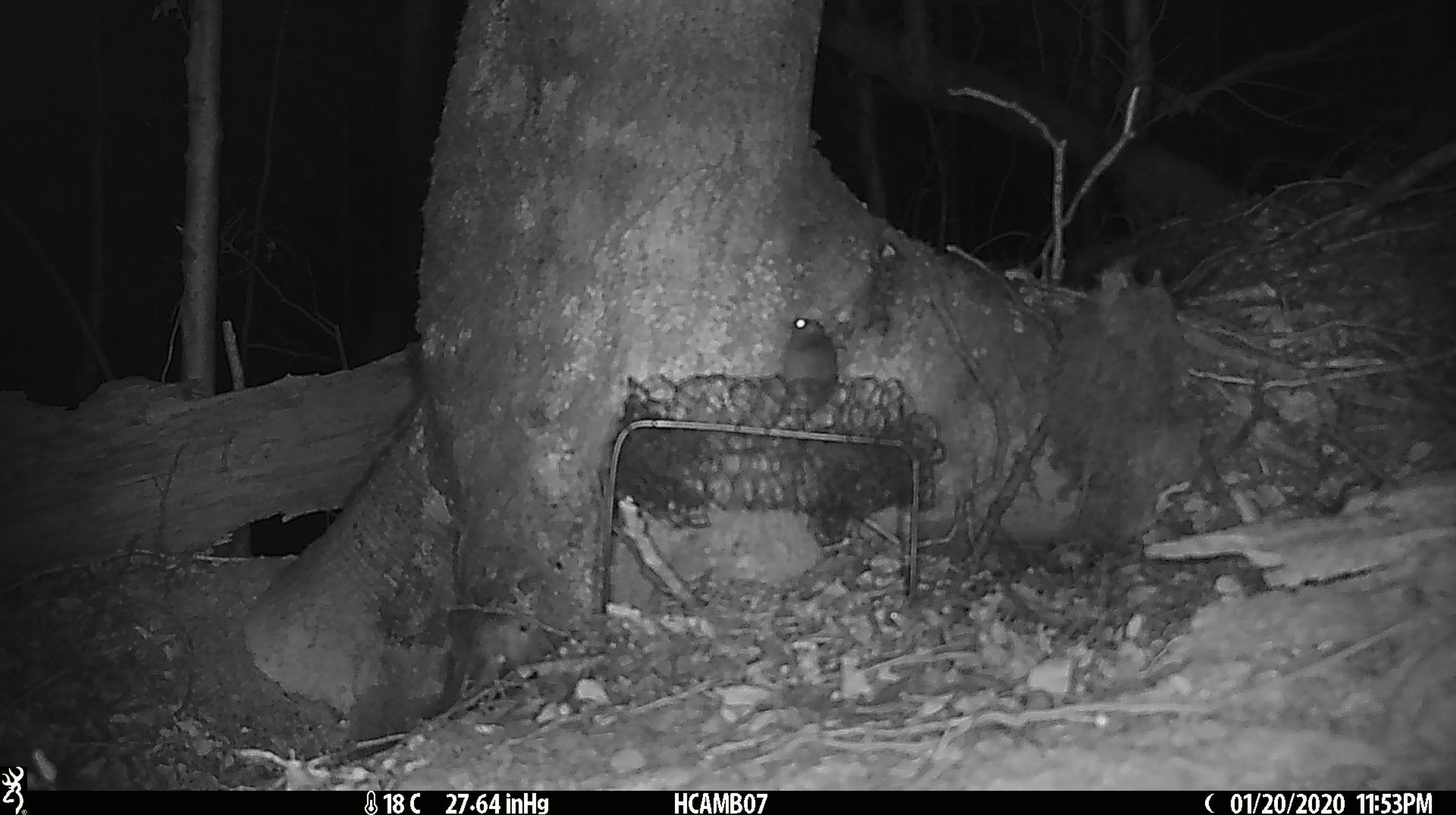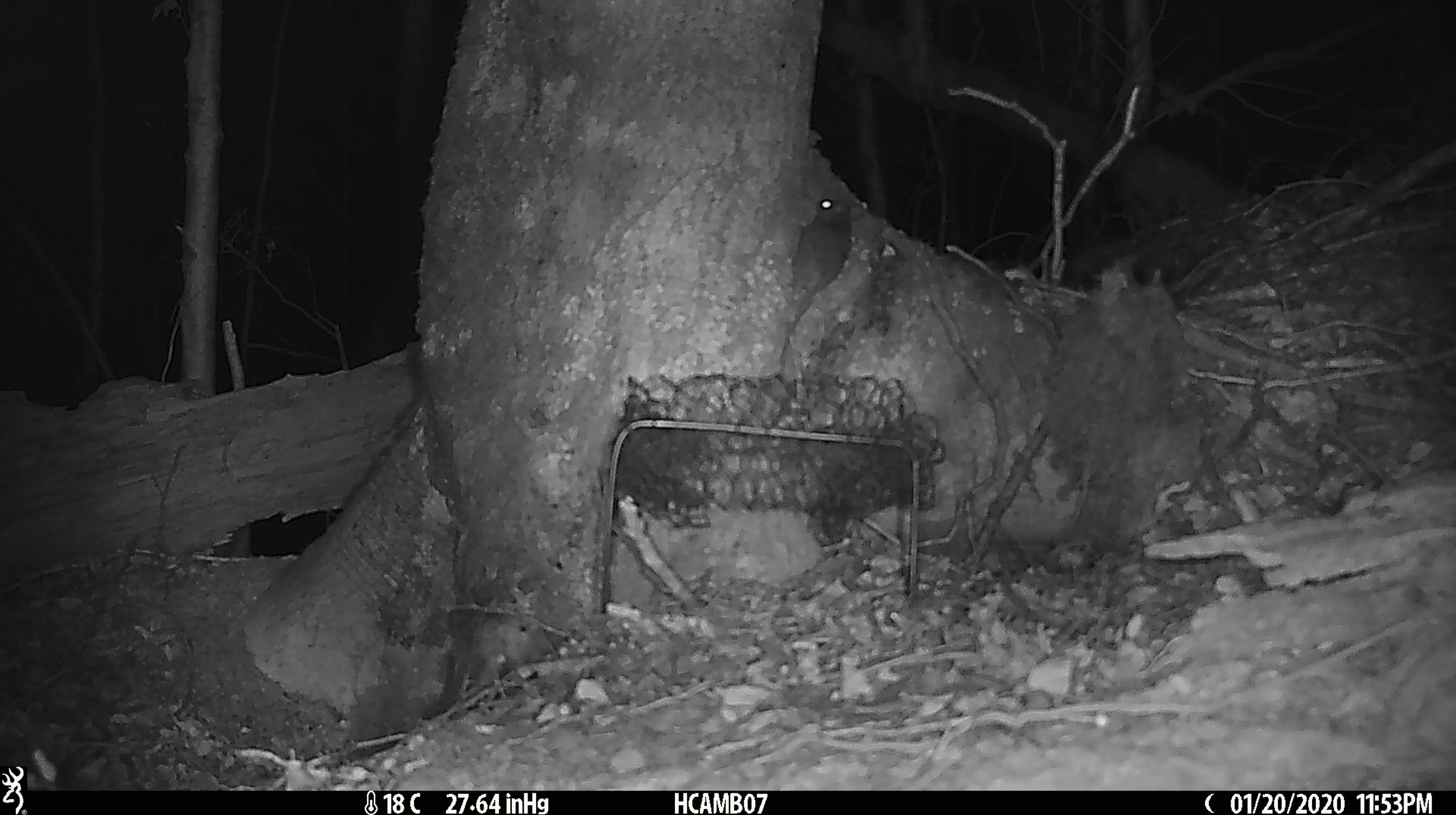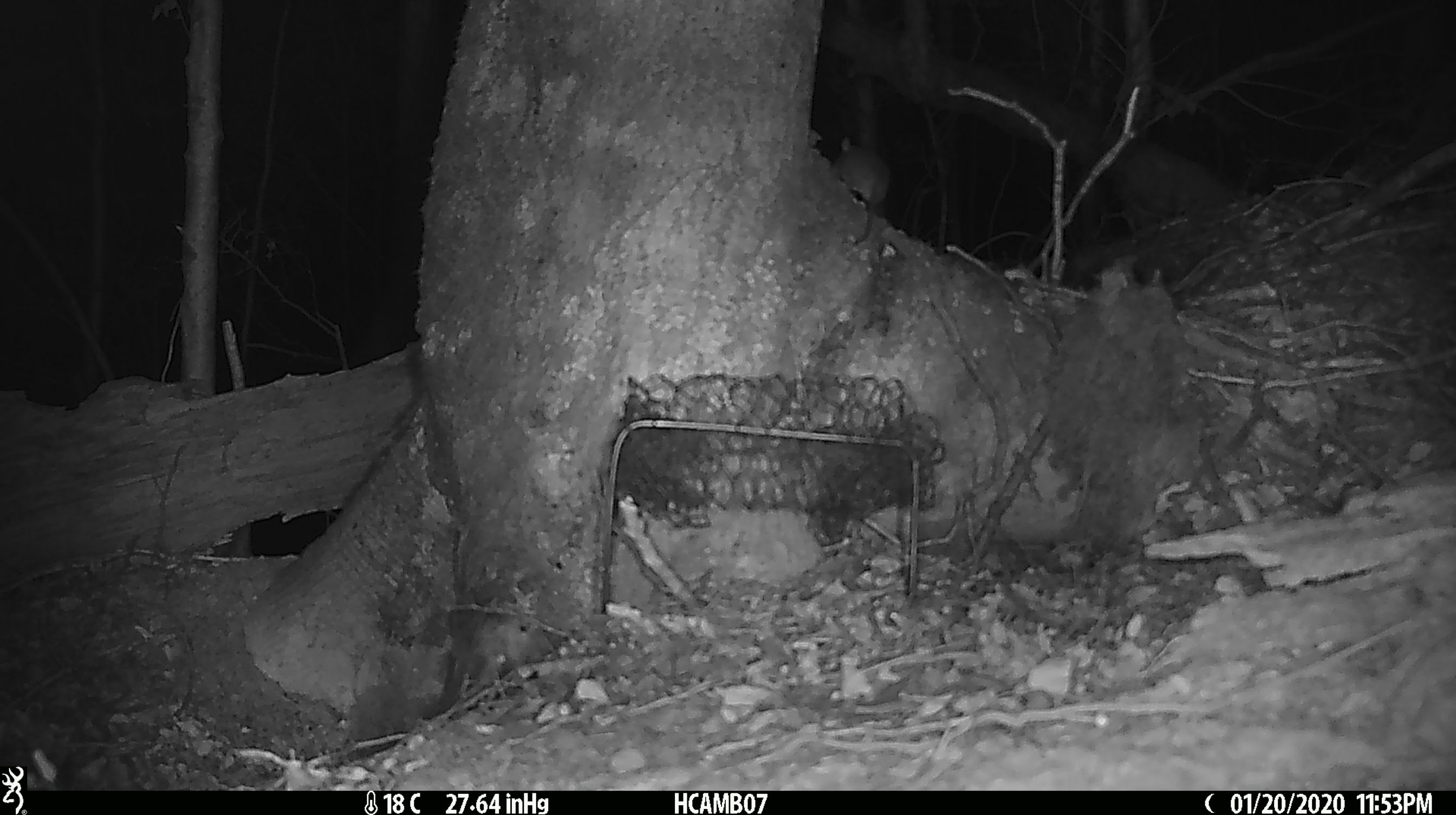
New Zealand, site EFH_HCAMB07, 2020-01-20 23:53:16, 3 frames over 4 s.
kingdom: Animalia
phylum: Chordata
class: Mammalia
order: Rodentia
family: Muridae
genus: Mus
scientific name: Mus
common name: mouse